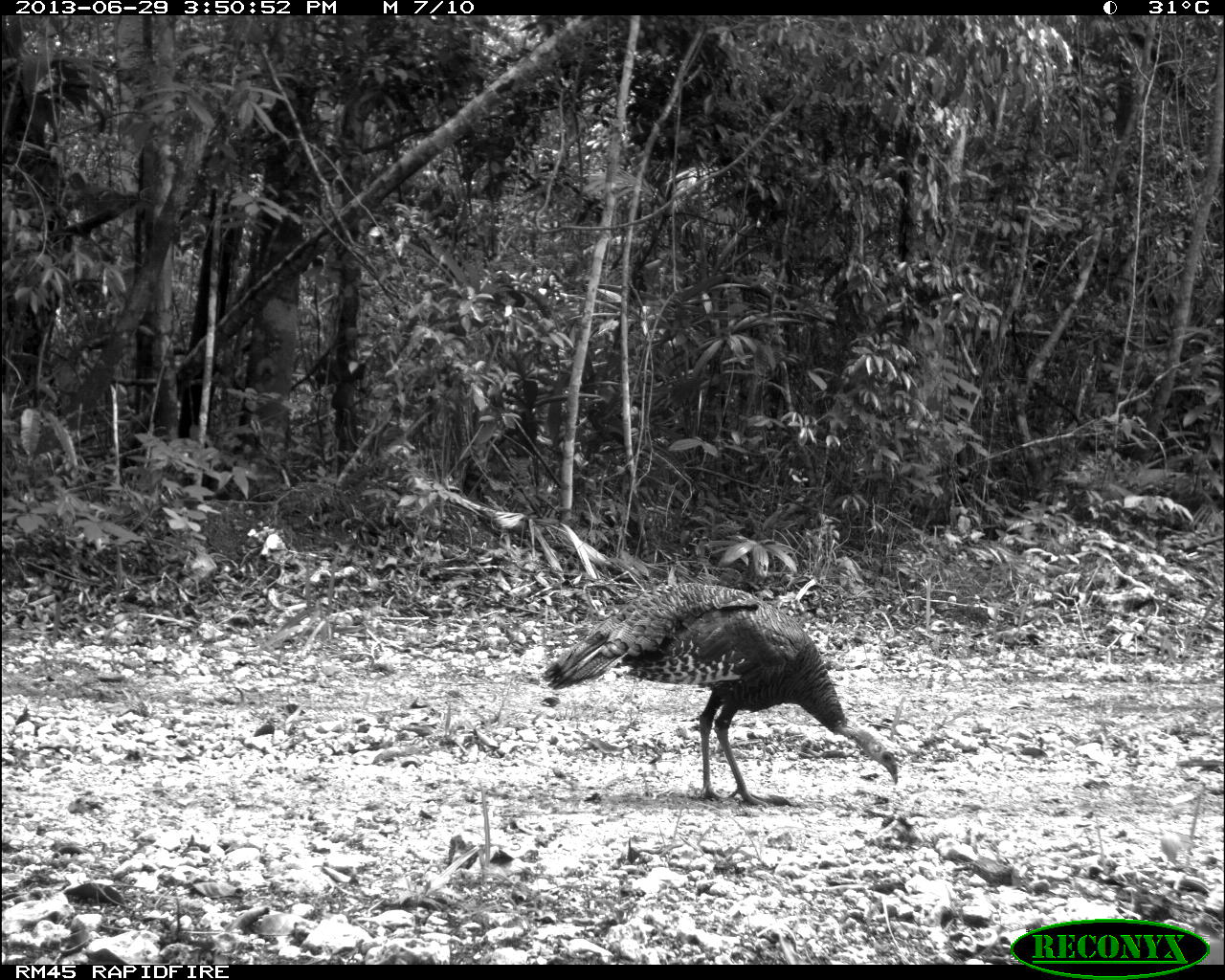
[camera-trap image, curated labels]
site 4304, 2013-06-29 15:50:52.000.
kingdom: Animalia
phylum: Chordata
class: Aves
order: Galliformes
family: Phasianidae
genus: Meleagris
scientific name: Meleagris ocellata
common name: ocellated turkey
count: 1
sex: female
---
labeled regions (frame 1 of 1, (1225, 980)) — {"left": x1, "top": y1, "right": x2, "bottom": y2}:
meleagris ocellata: {"left": 541, "top": 581, "right": 898, "bottom": 807}